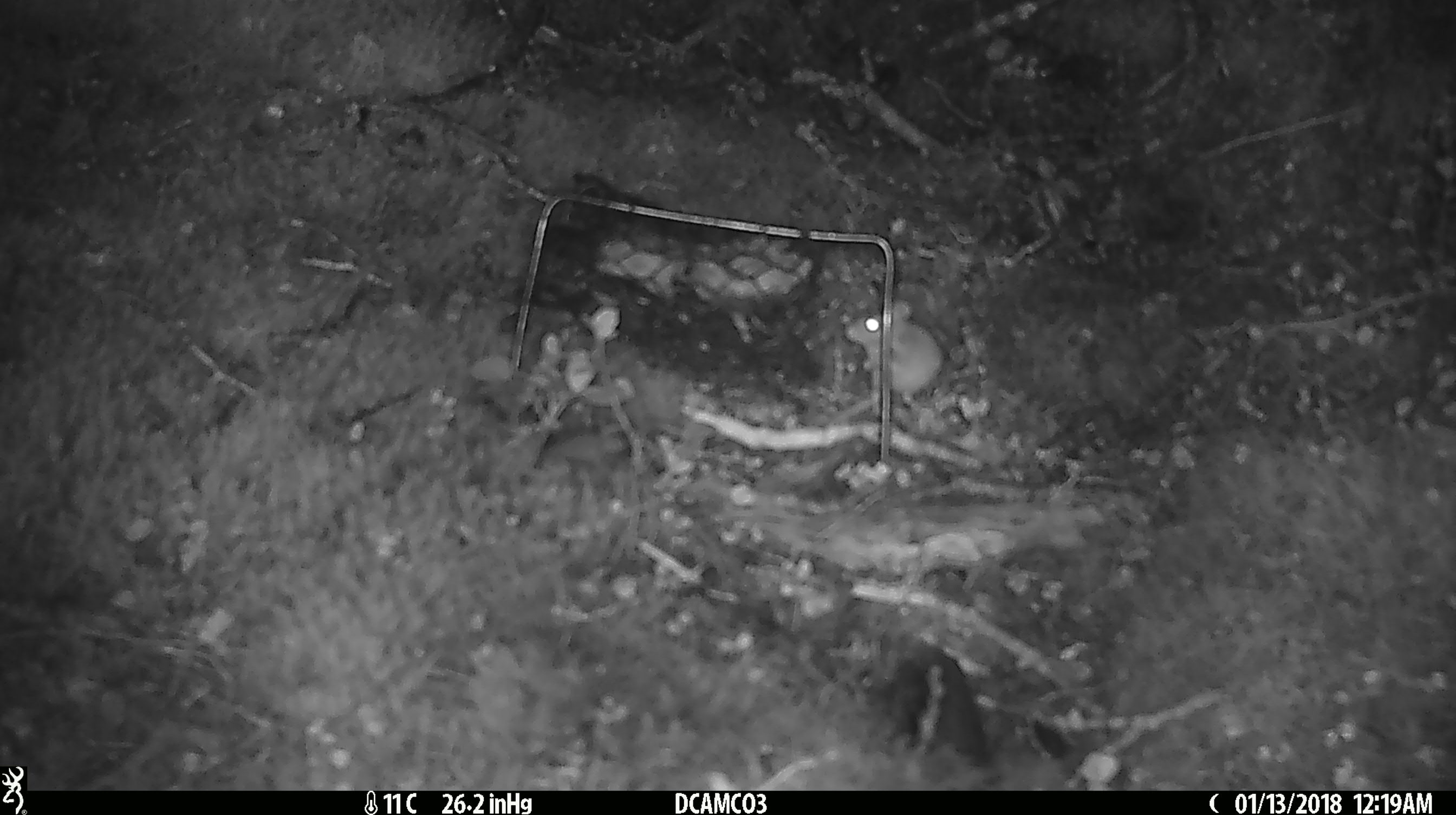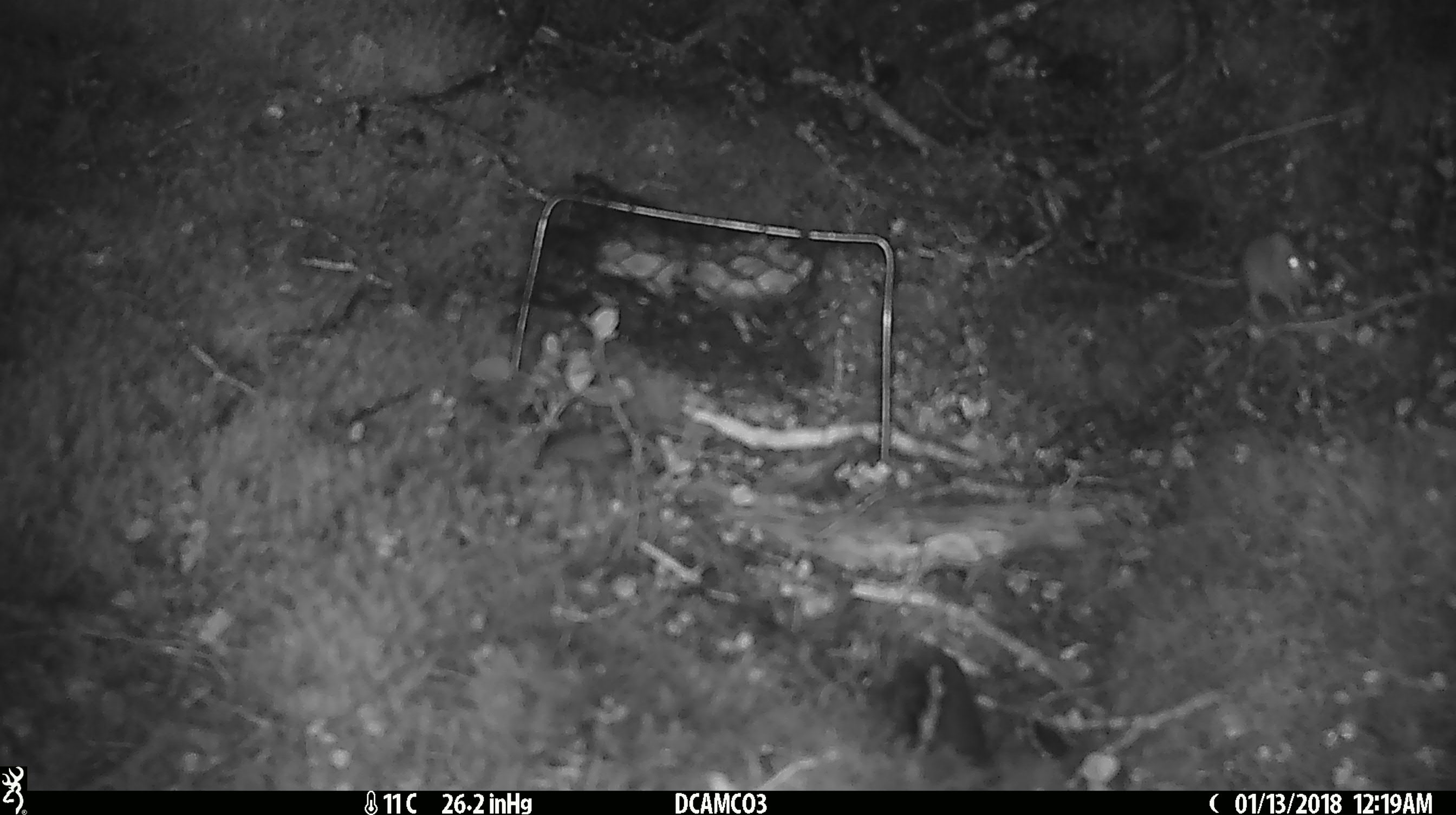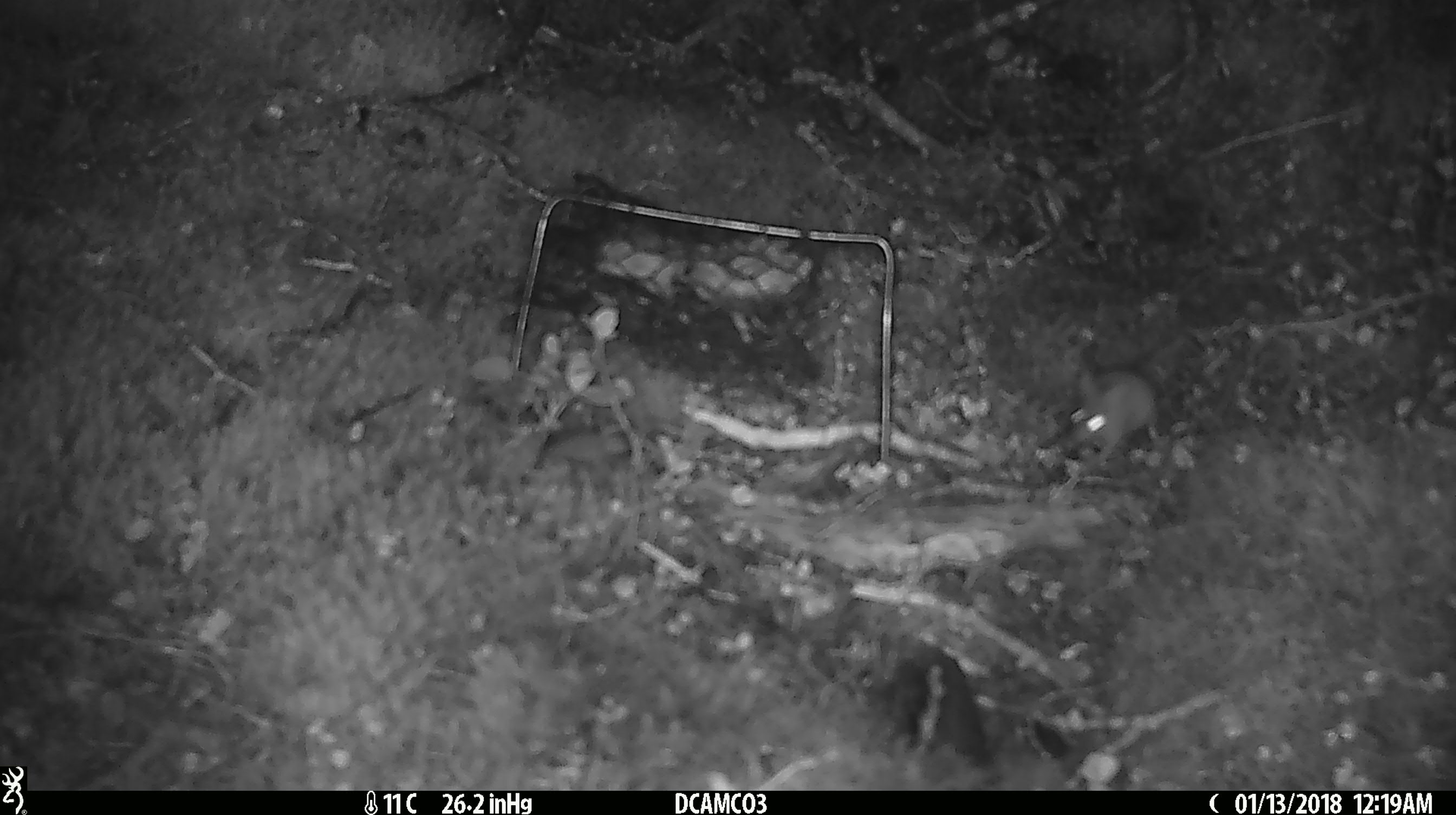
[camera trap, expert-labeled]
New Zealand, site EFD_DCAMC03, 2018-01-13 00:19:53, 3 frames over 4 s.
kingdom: Animalia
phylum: Chordata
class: Mammalia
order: Rodentia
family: Muridae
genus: Mus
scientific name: Mus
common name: mouse